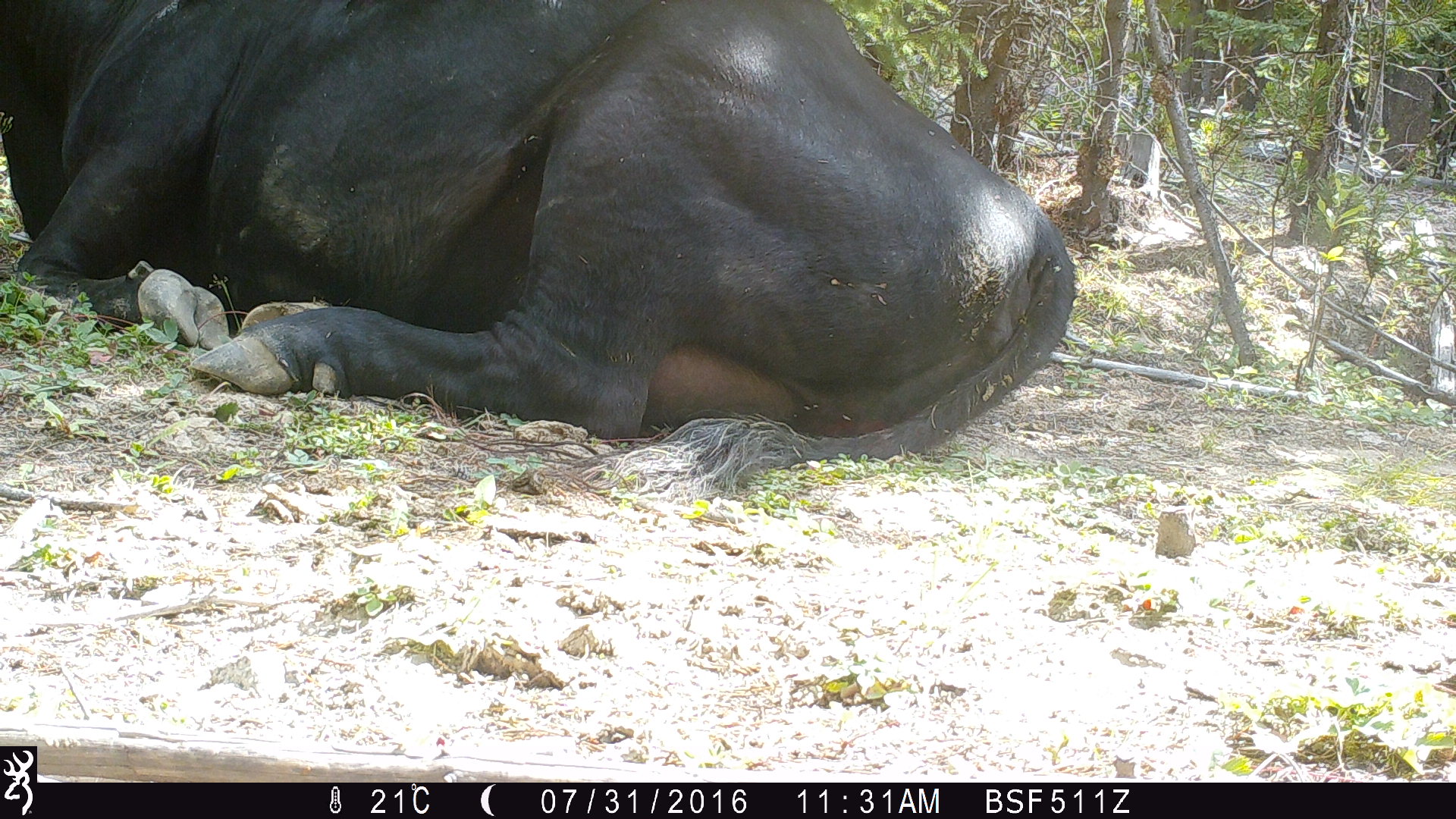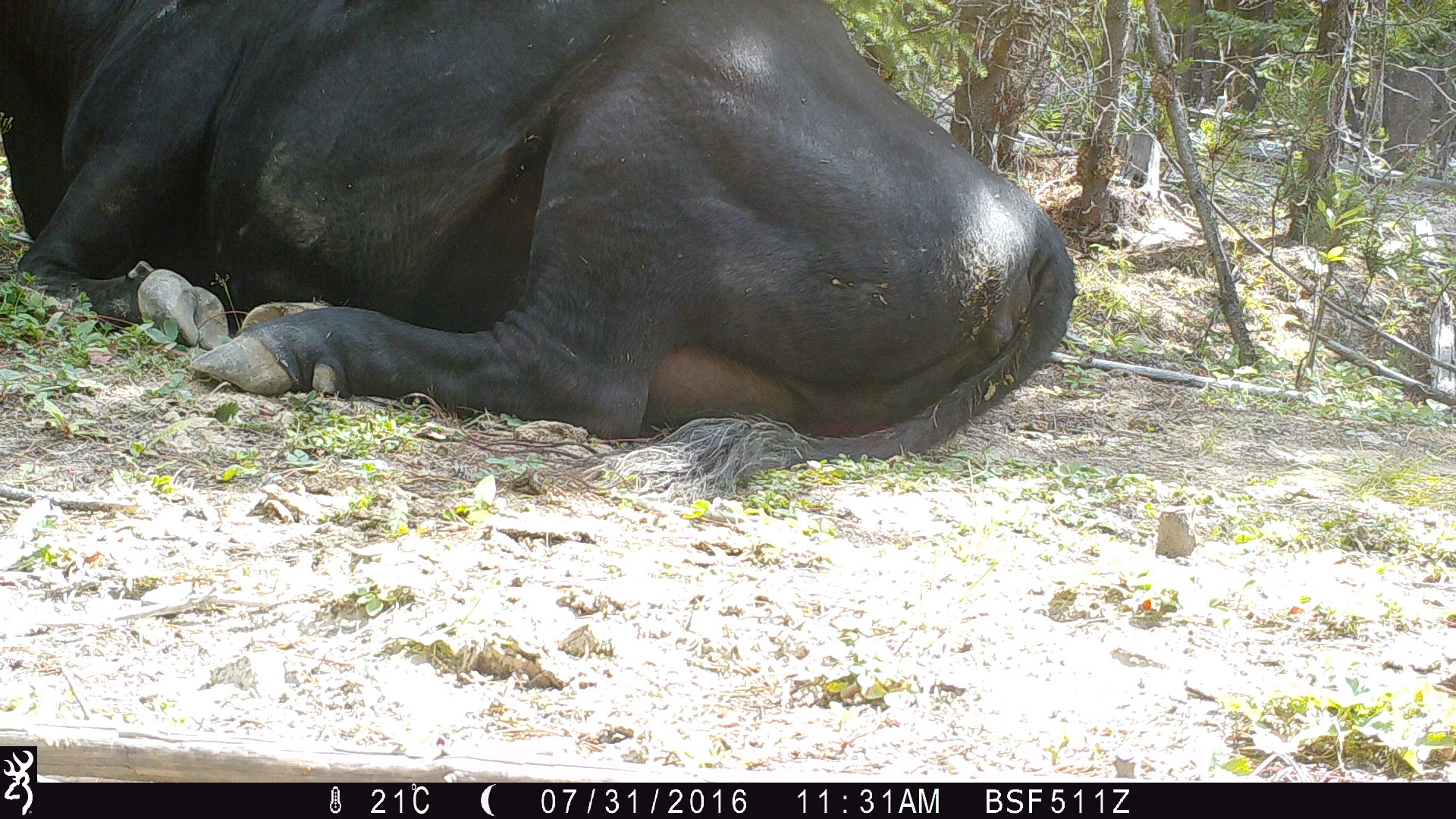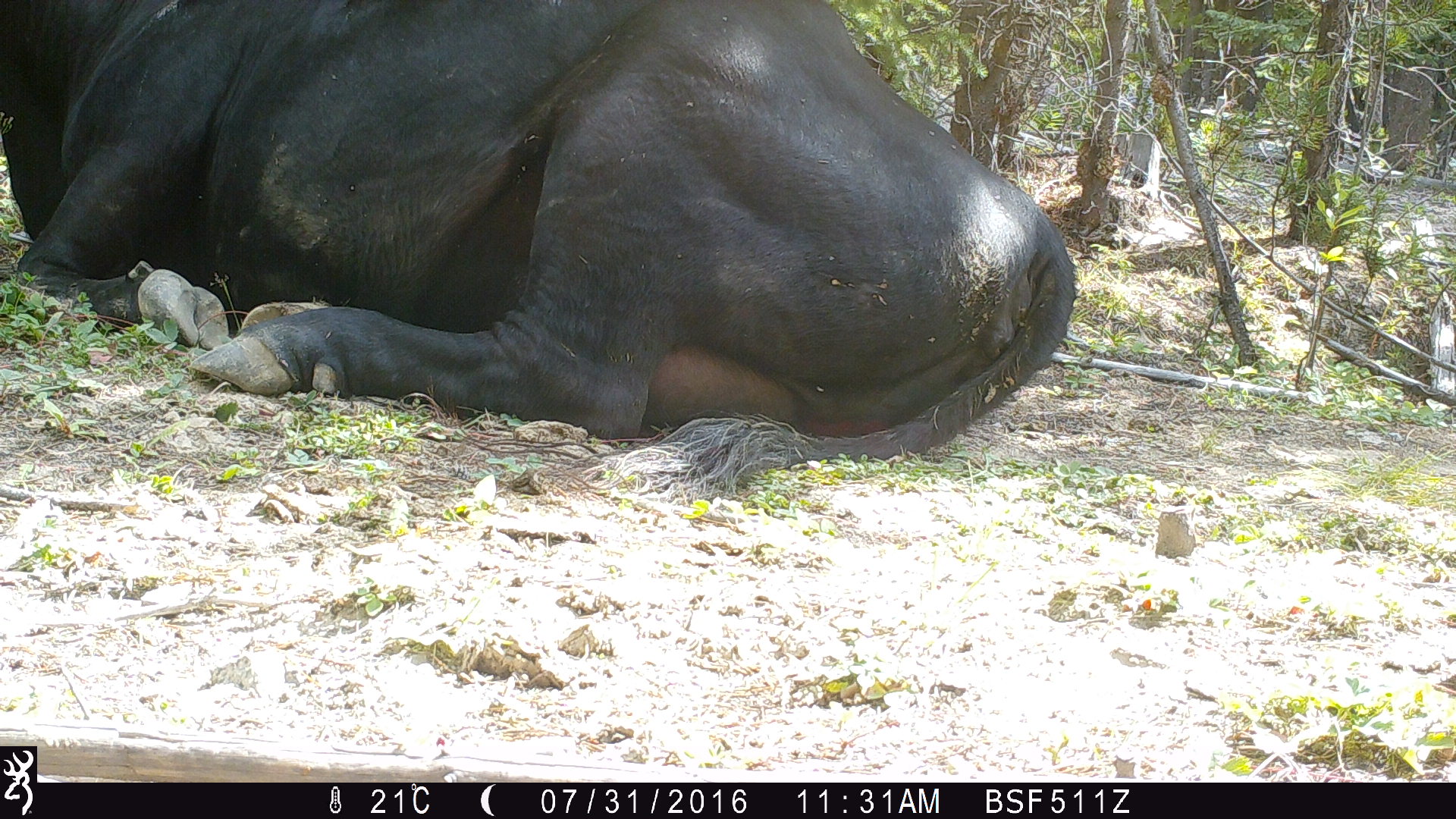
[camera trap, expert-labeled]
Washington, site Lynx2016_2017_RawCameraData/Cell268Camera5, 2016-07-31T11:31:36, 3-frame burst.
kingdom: Animalia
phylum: Chordata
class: Mammalia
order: Artiodactyla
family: Bovidae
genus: Bos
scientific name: Bos taurus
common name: domestic cattle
Domestic cattle (Bos taurus). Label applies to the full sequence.